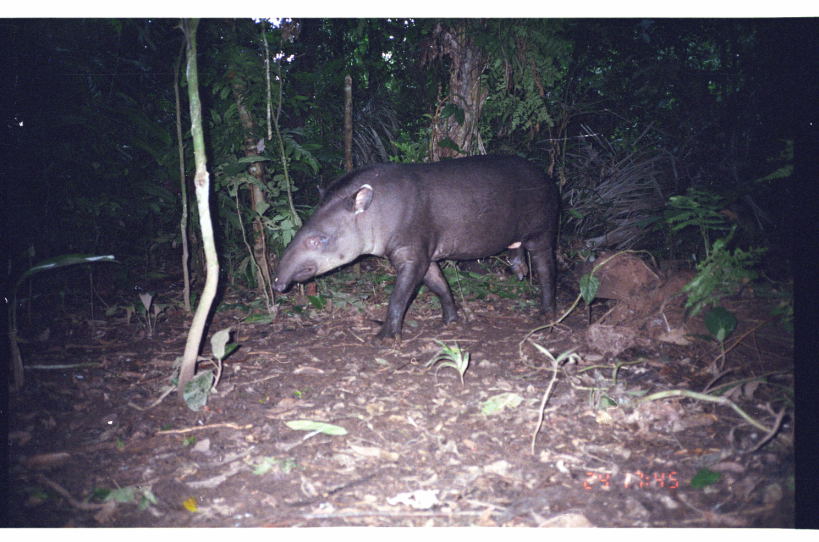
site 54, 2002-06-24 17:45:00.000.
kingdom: Animalia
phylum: Chordata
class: Mammalia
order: Perissodactyla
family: Tapiridae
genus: Tapirus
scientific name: Tapirus terrestris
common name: south american tapir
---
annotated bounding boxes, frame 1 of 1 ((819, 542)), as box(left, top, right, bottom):
tapirus terrestris: box(270, 150, 561, 349)